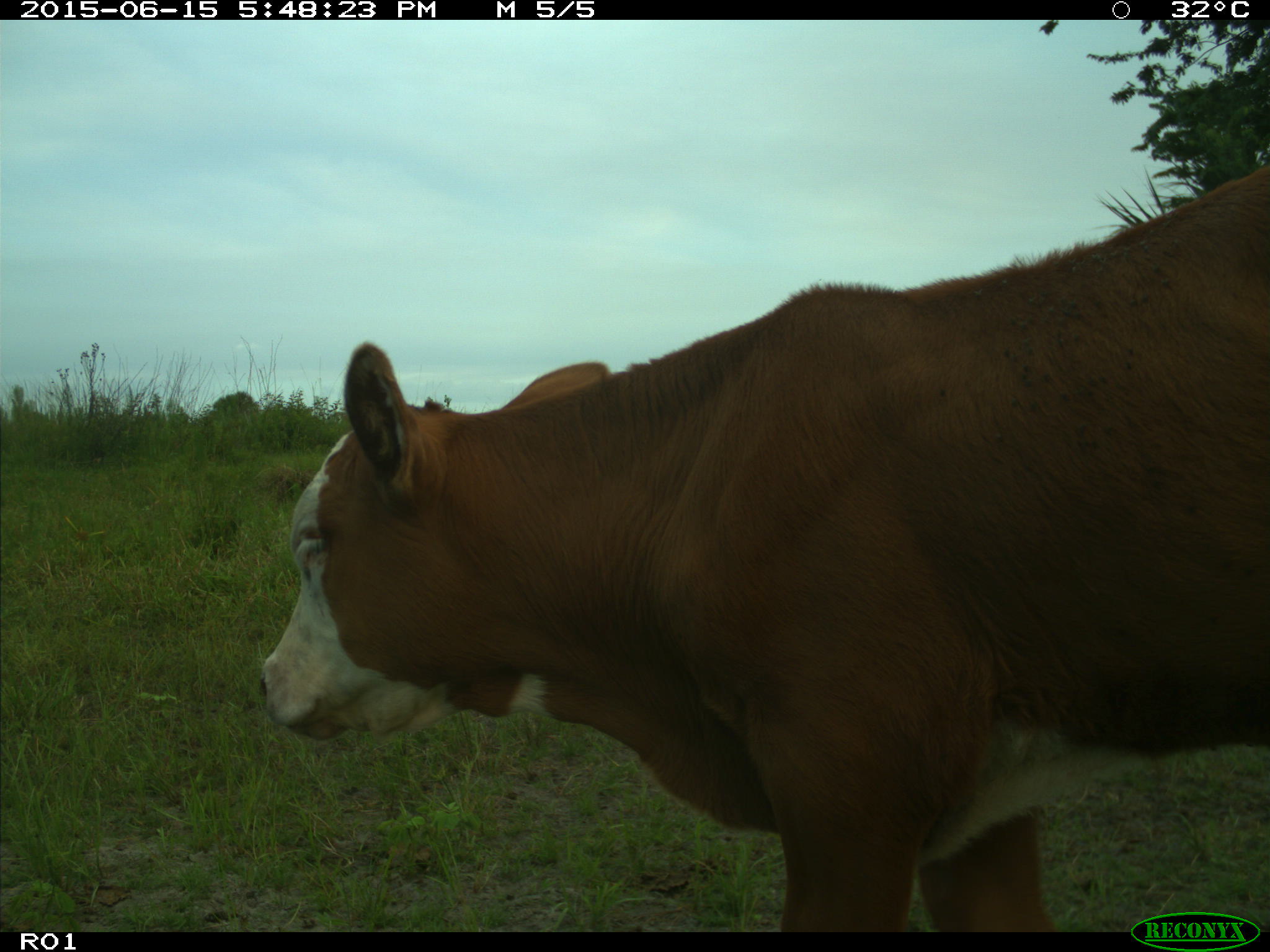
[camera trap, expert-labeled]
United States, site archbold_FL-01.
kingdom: Animalia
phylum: Chordata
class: Mammalia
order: Artiodactyla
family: Bovidae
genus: Bos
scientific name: Bos taurus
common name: domestic cow